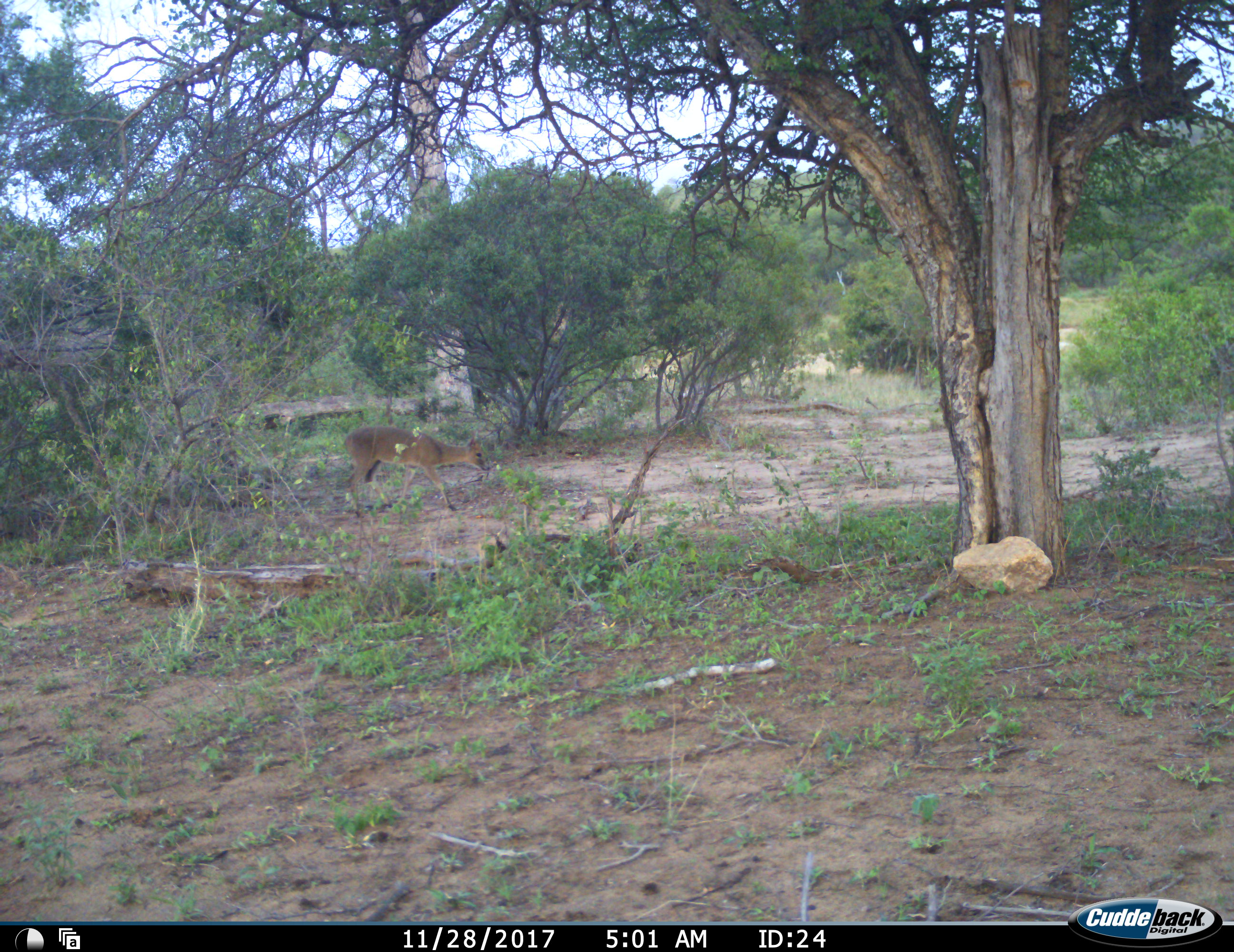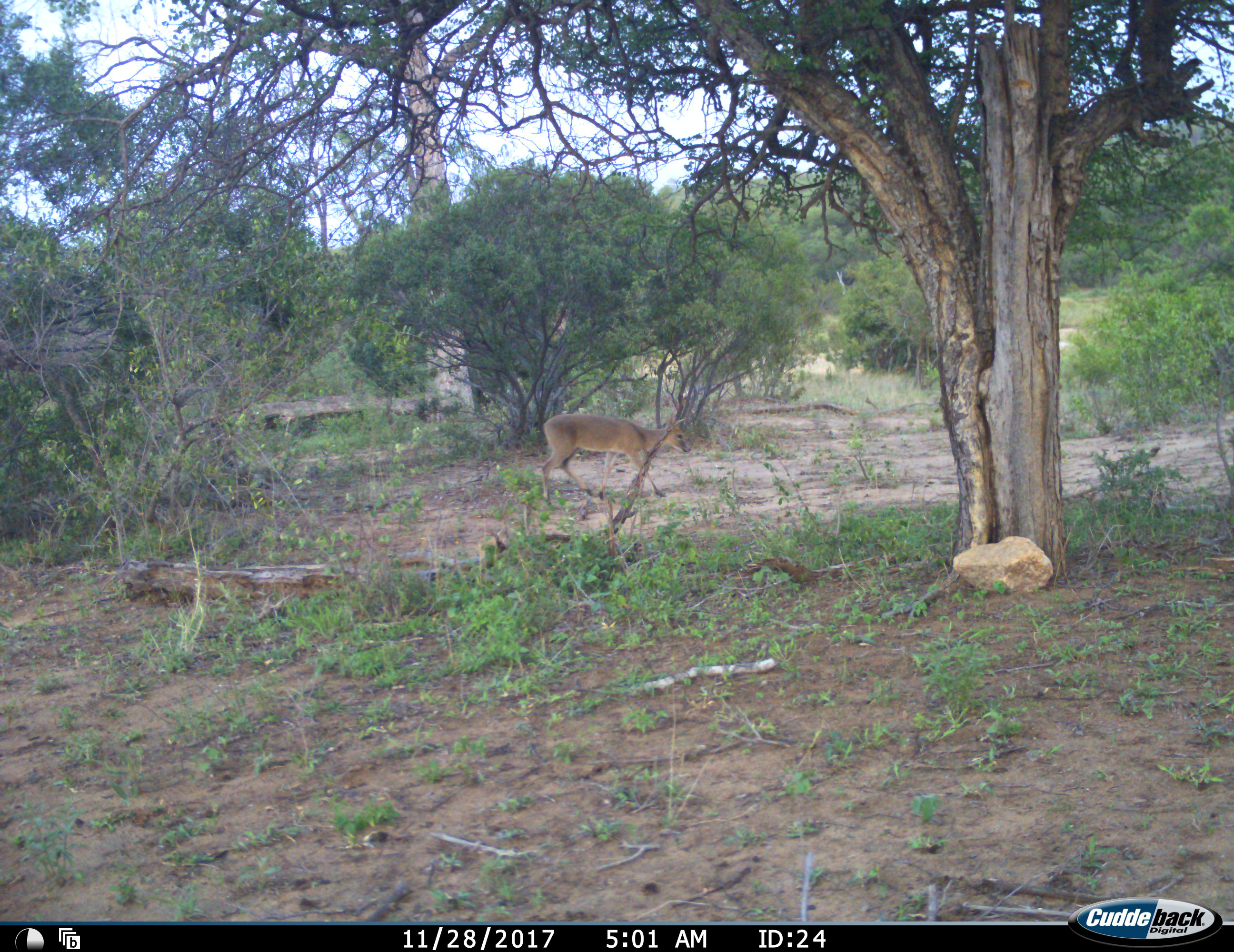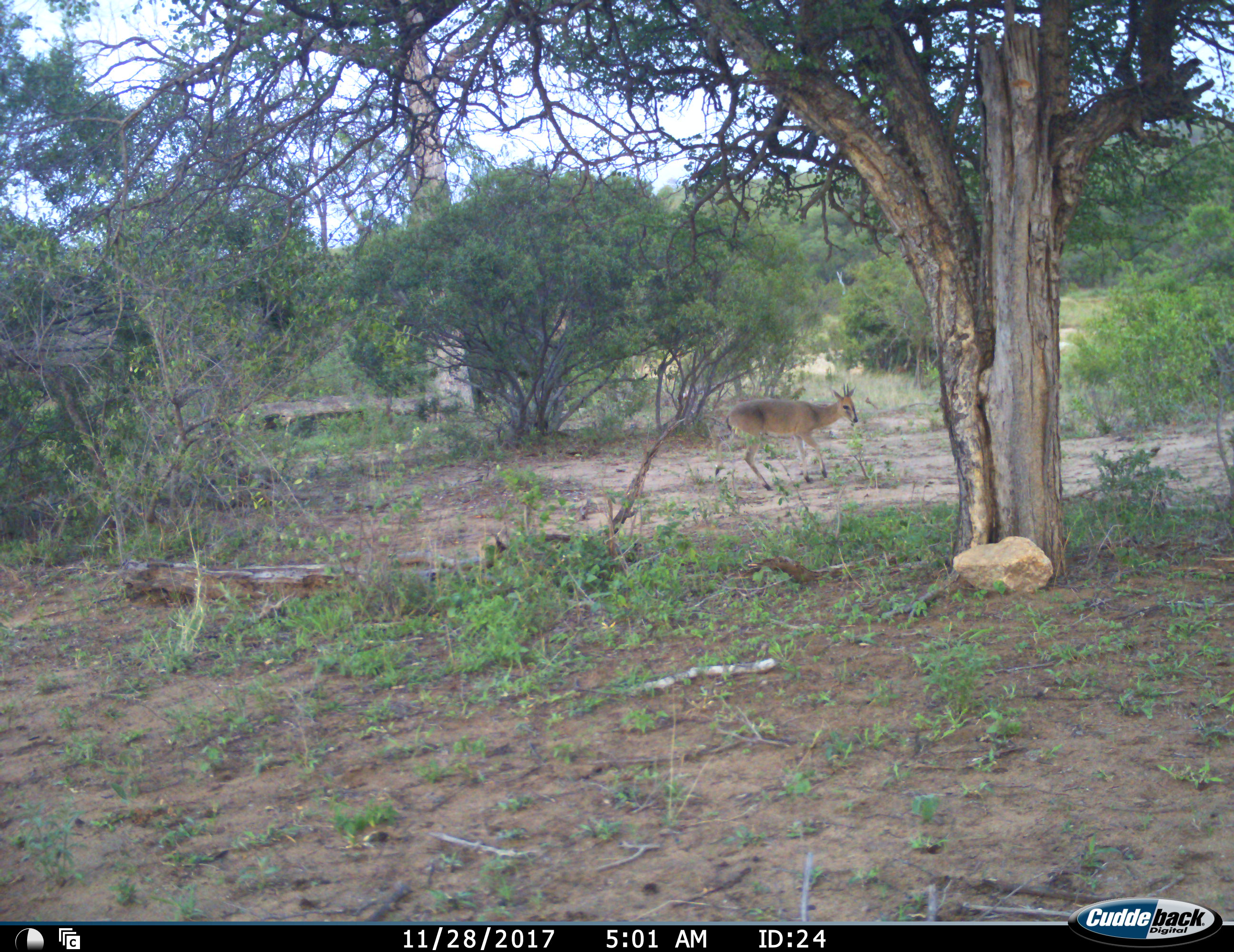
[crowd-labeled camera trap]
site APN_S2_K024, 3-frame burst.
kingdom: Animalia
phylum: Chordata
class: Mammalia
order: Artiodactyla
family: Bovidae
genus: Sylvicapra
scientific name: Sylvicapra grimmia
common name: common duiker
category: duikercommongrey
Duikercommongrey (common duiker) (Sylvicapra grimmia), count 1. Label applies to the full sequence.